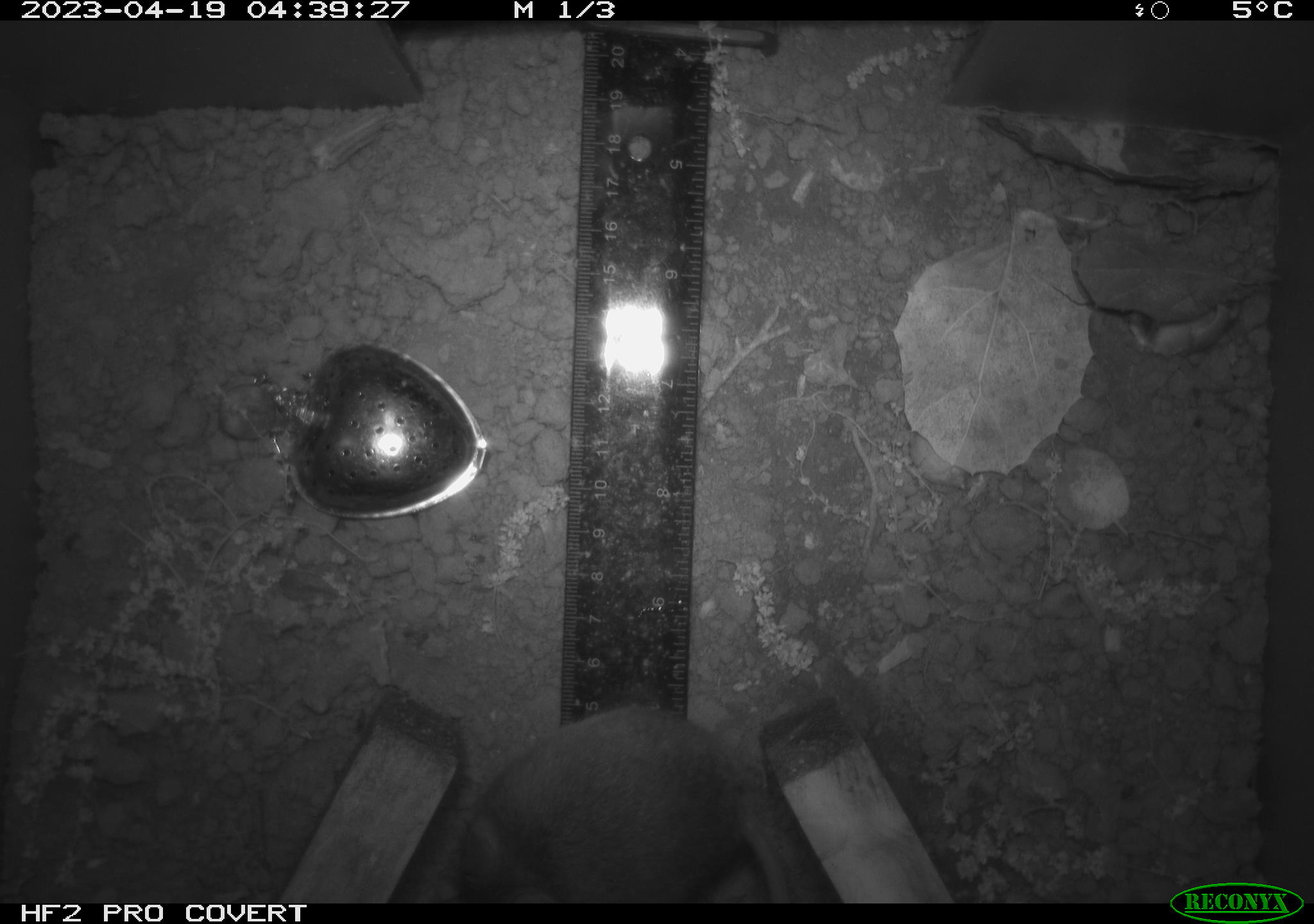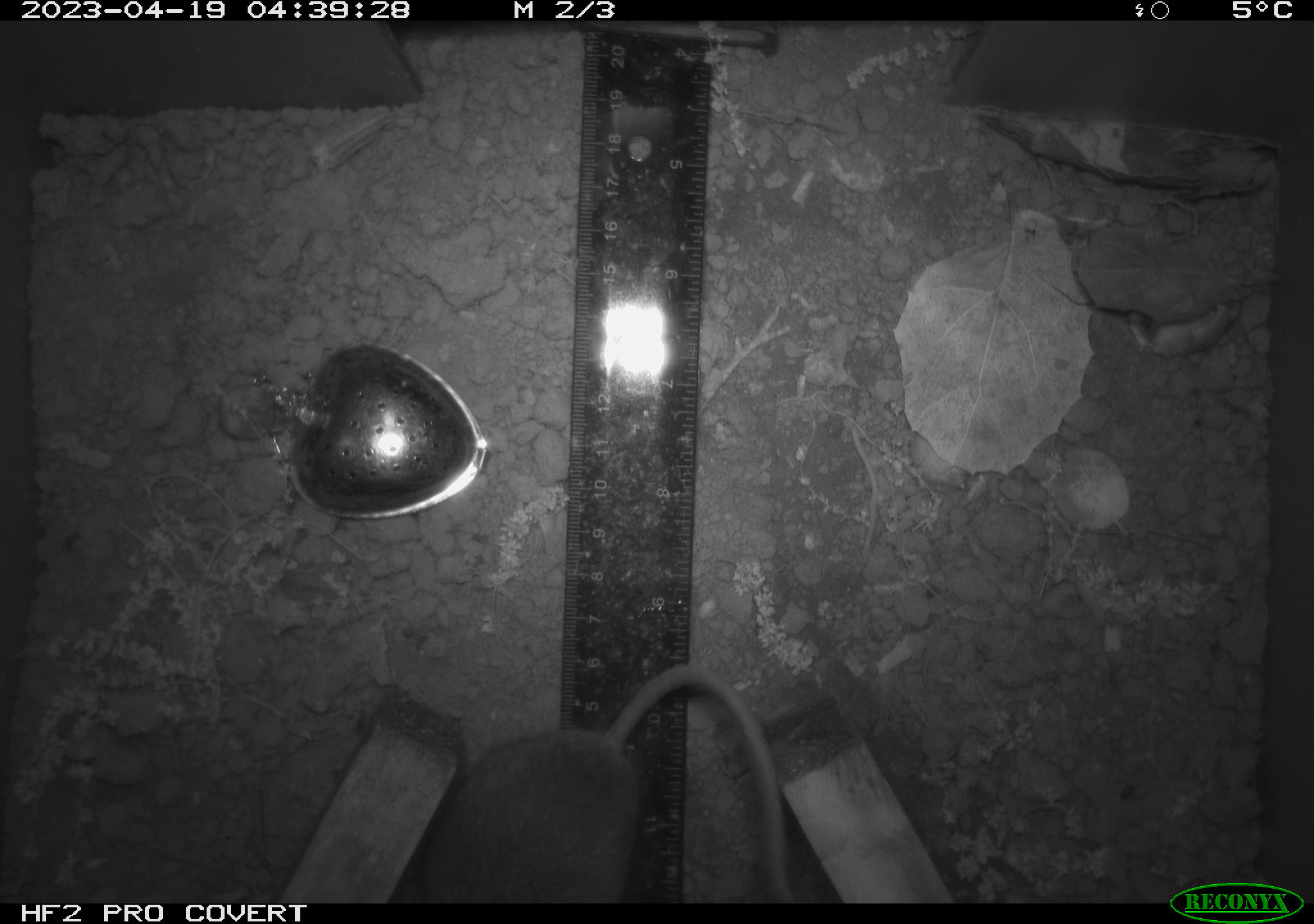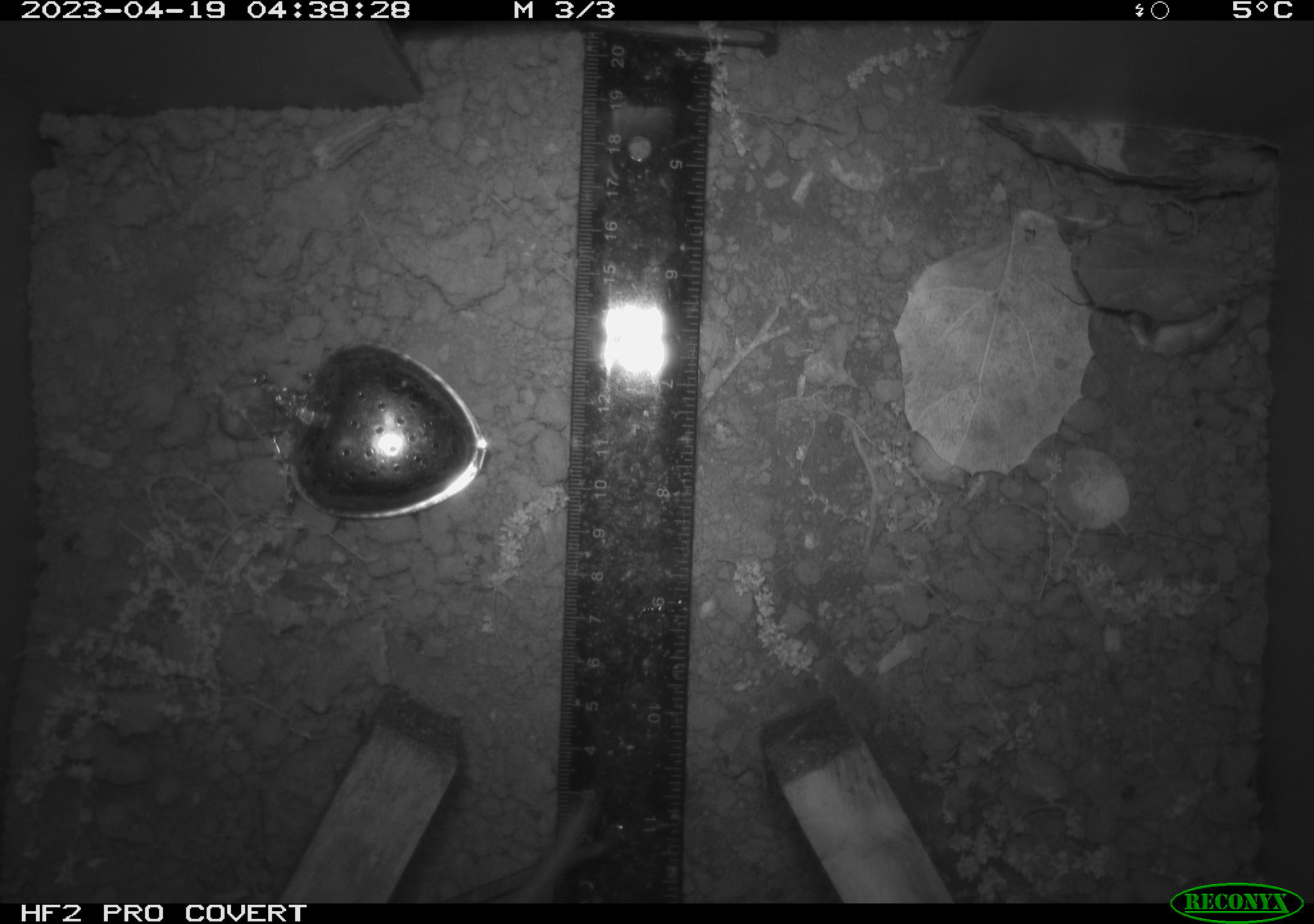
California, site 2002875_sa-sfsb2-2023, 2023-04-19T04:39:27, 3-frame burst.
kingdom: Animalia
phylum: Chordata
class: Mammalia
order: Rodentia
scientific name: Rodentia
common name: mouse species